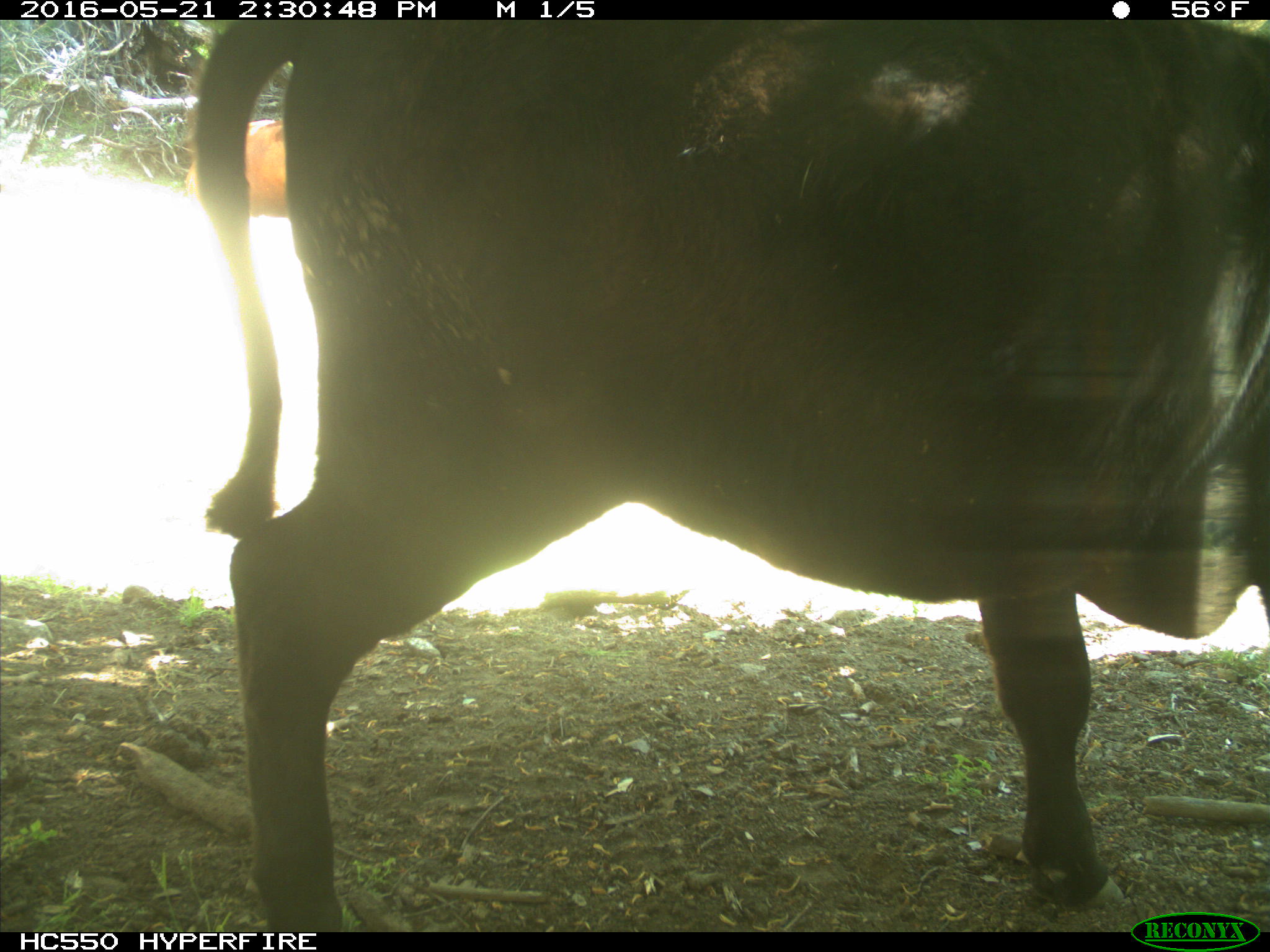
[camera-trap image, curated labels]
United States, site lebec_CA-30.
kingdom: Animalia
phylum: Chordata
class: Mammalia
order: Artiodactyla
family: Bovidae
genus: Bos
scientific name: Bos taurus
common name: domestic cow